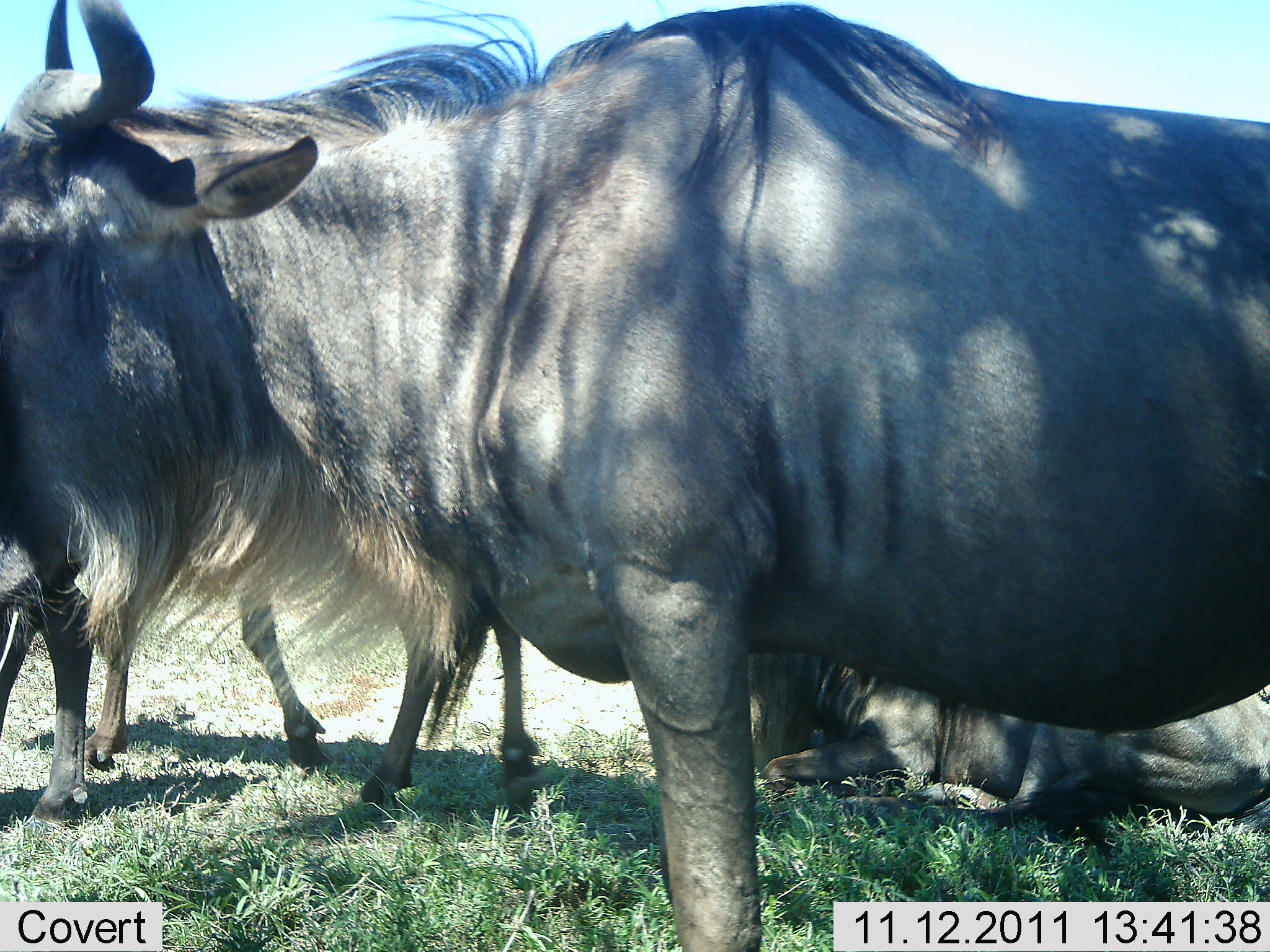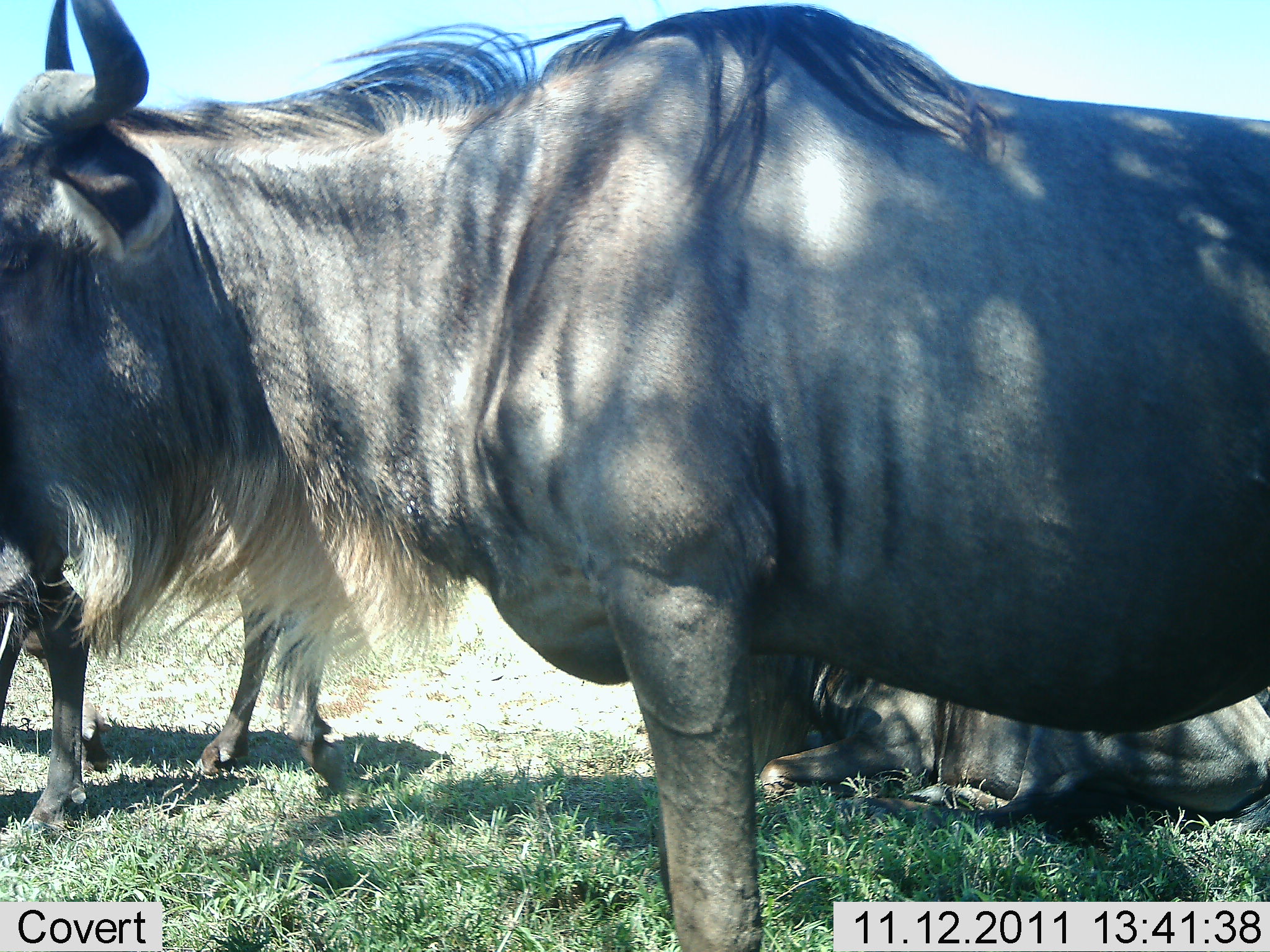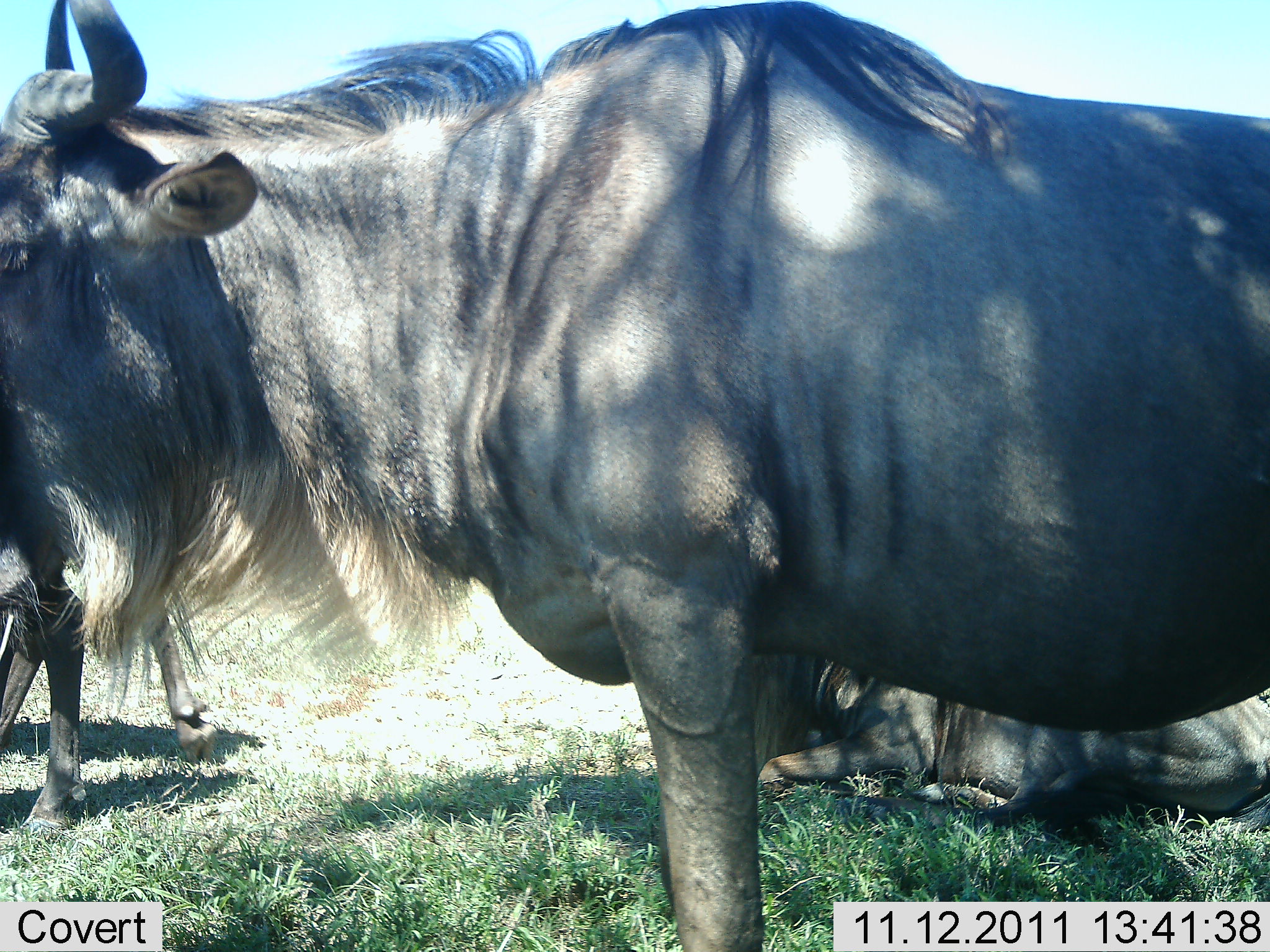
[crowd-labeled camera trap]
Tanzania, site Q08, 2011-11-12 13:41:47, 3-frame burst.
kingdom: Animalia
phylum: Chordata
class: Mammalia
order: Artiodactyla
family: Bovidae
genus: Connochaetes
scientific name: Connochaetes taurinus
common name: blue wildebeest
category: wildebeest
Wildebeest (blue wildebeest) (Connochaetes taurinus), count 4. Behavior (volunteer vote fractions): standing 91%, resting 100%, moving 45%, interacting 0%. Young present (vote fraction): 9%. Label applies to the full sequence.